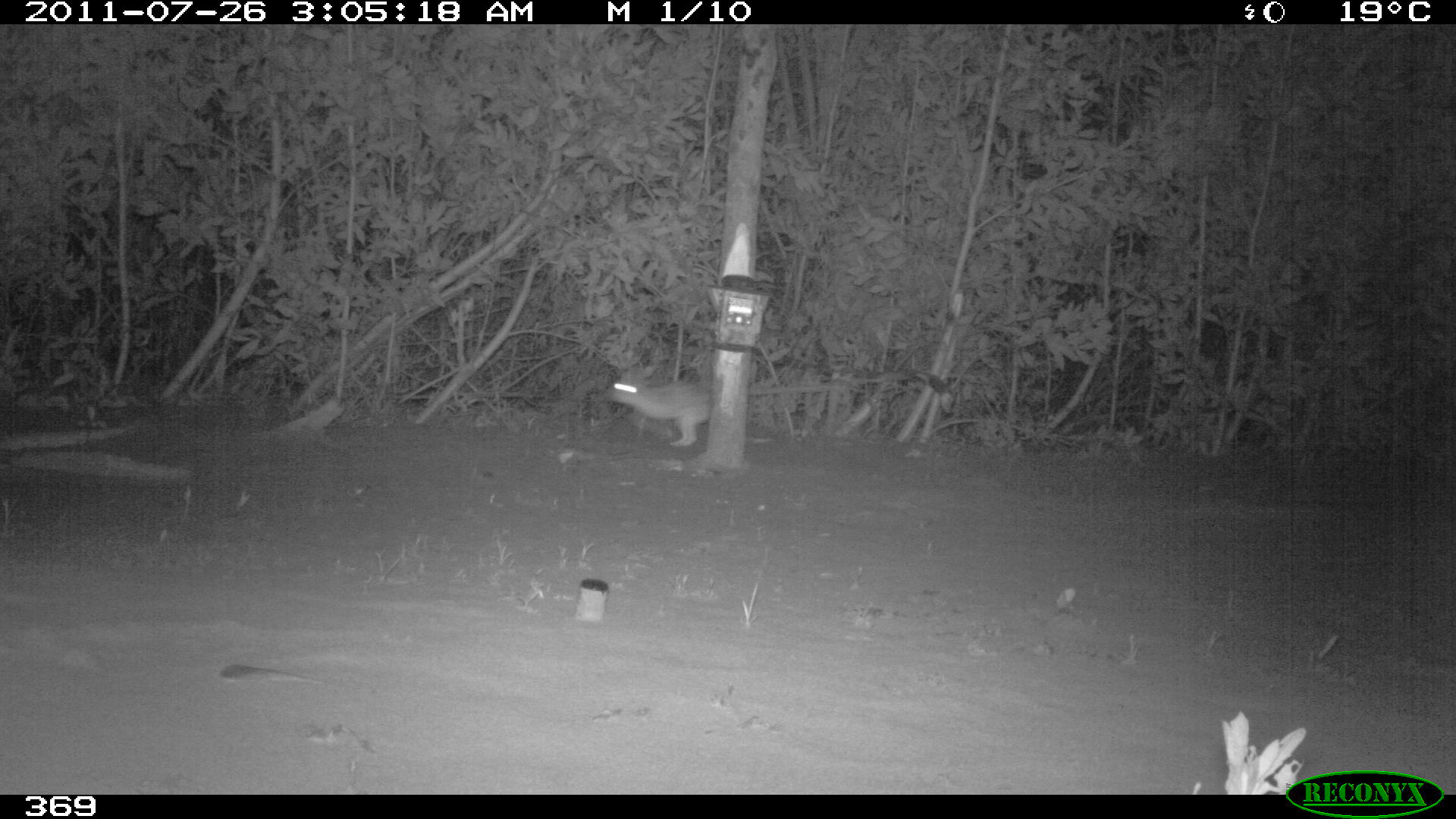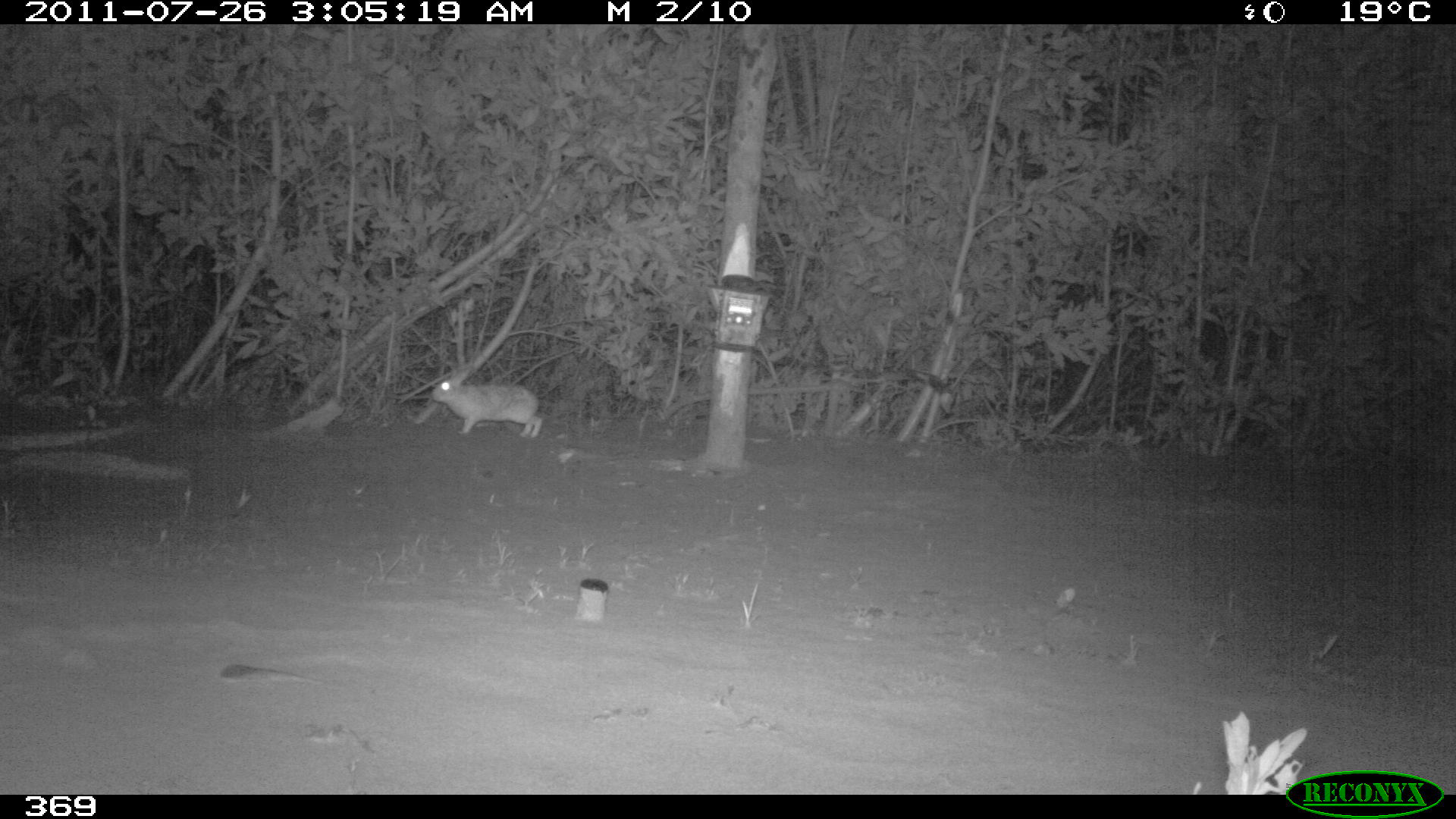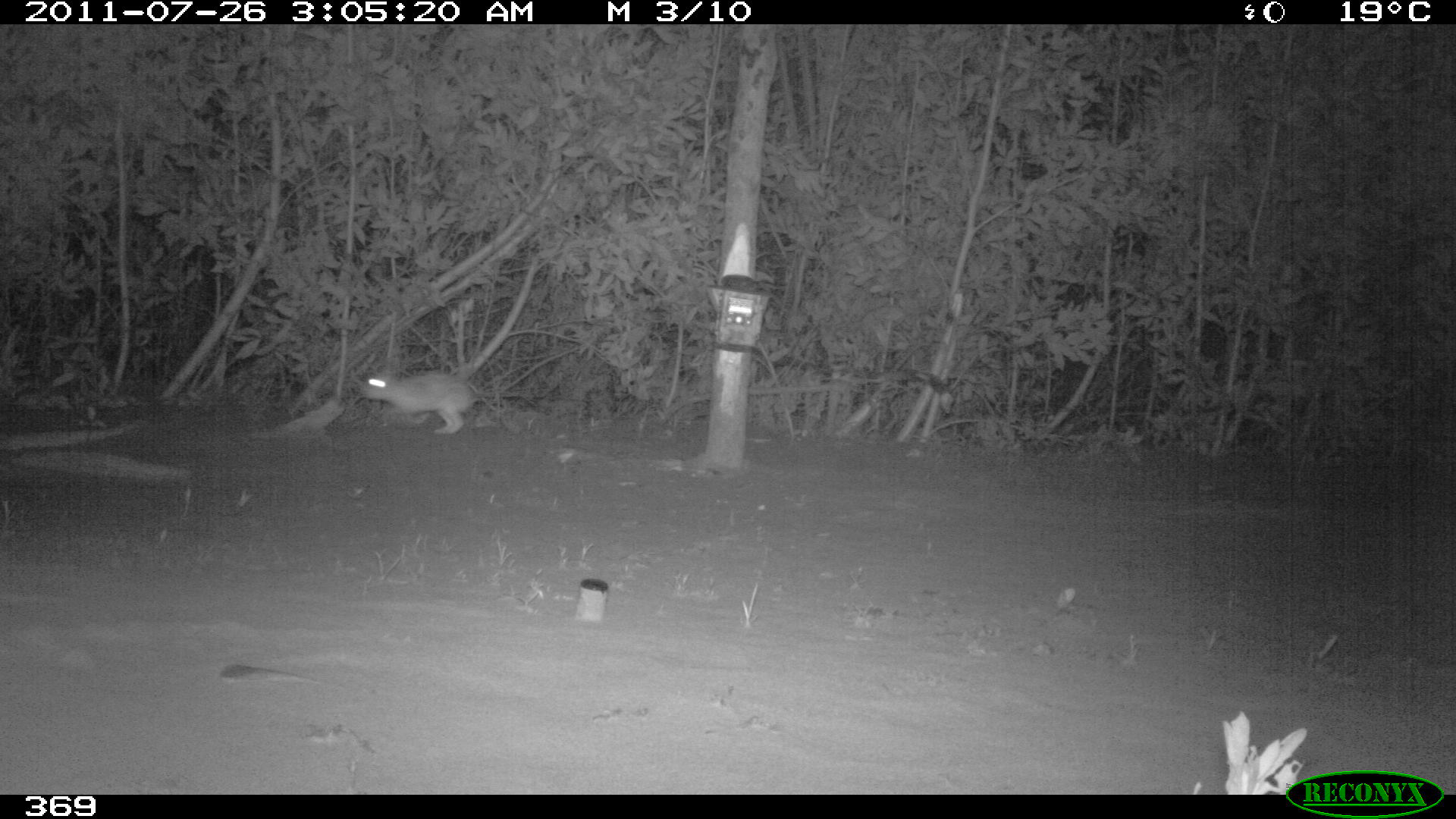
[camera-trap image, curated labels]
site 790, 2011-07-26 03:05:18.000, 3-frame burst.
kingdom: Animalia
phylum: Chordata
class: Mammalia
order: Lagomorpha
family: Leporidae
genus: Sylvilagus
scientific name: Sylvilagus brasiliensis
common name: tapeti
Sylvilagus brasiliensis (tapeti).